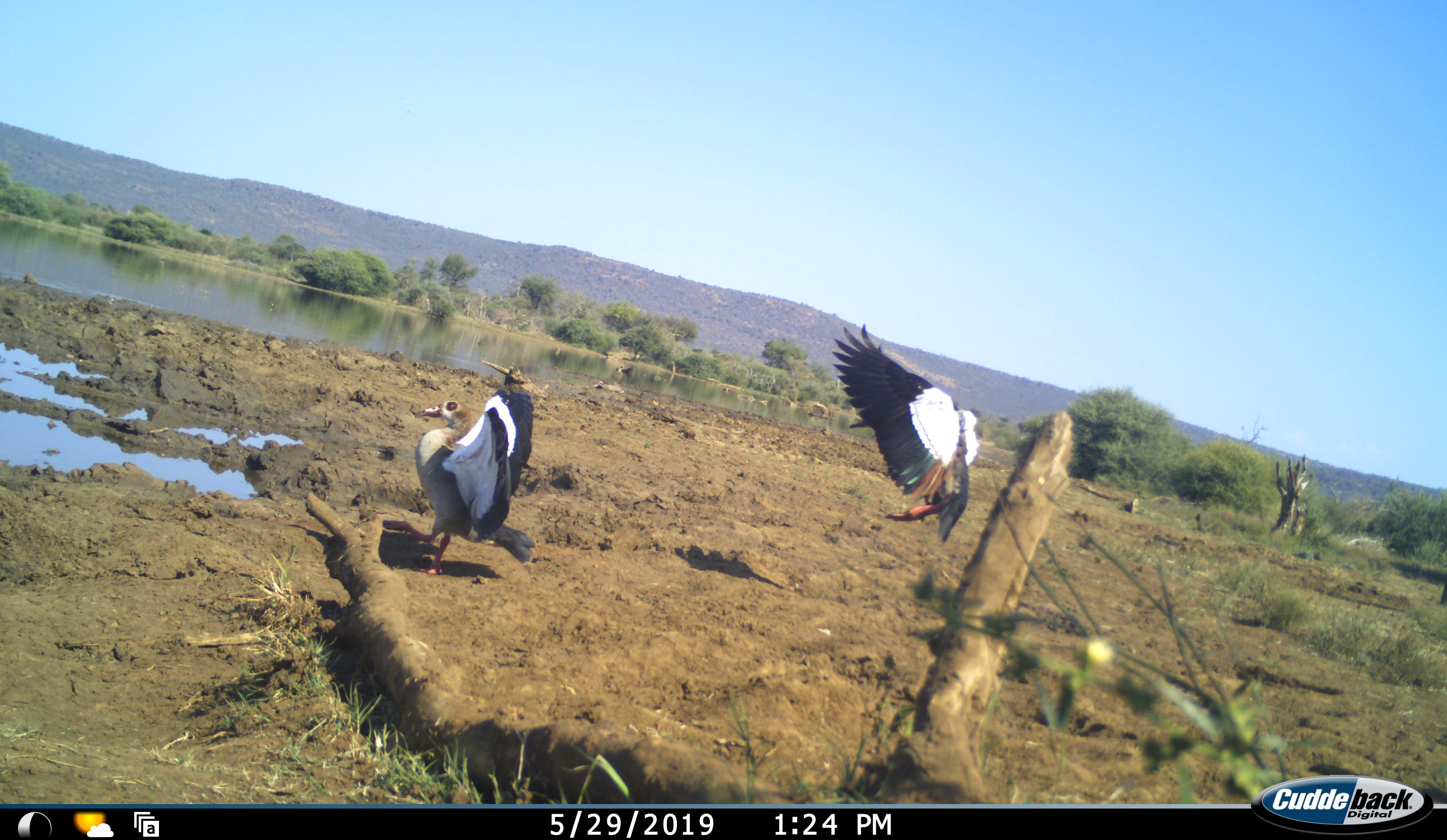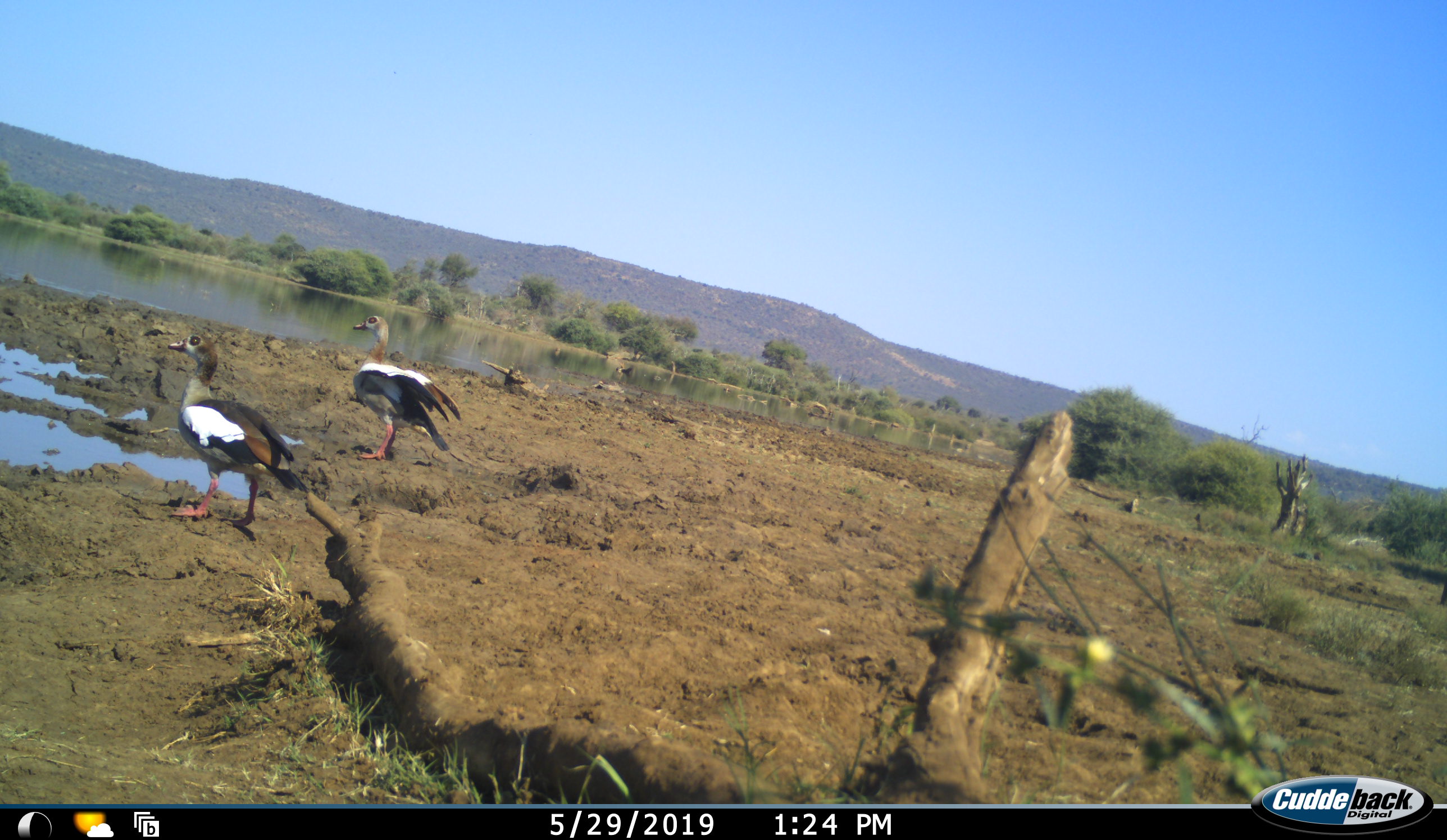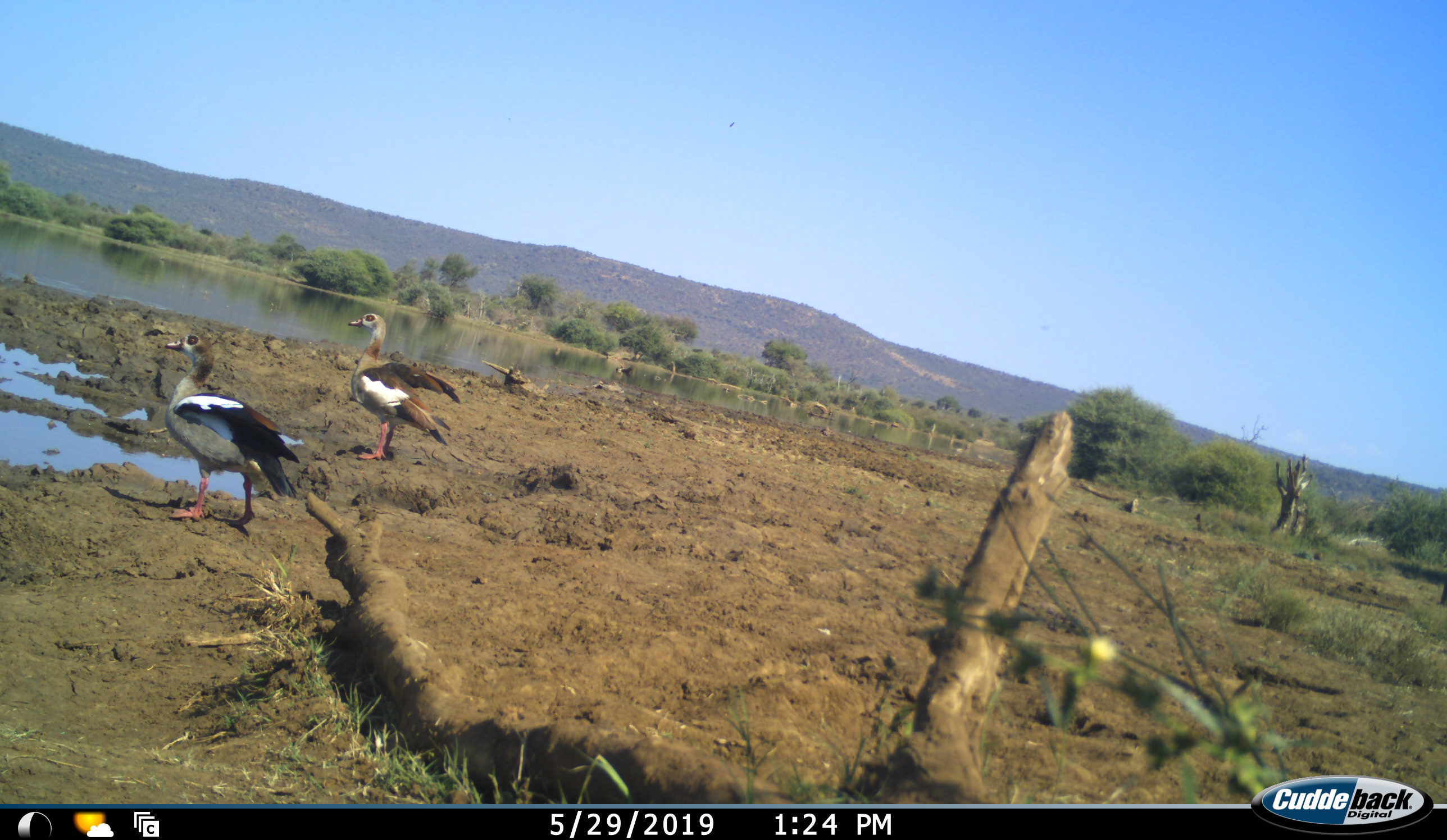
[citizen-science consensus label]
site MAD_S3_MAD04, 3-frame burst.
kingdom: Animalia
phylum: Chordata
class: Aves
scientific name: Aves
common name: bird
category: birdother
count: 2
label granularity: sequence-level